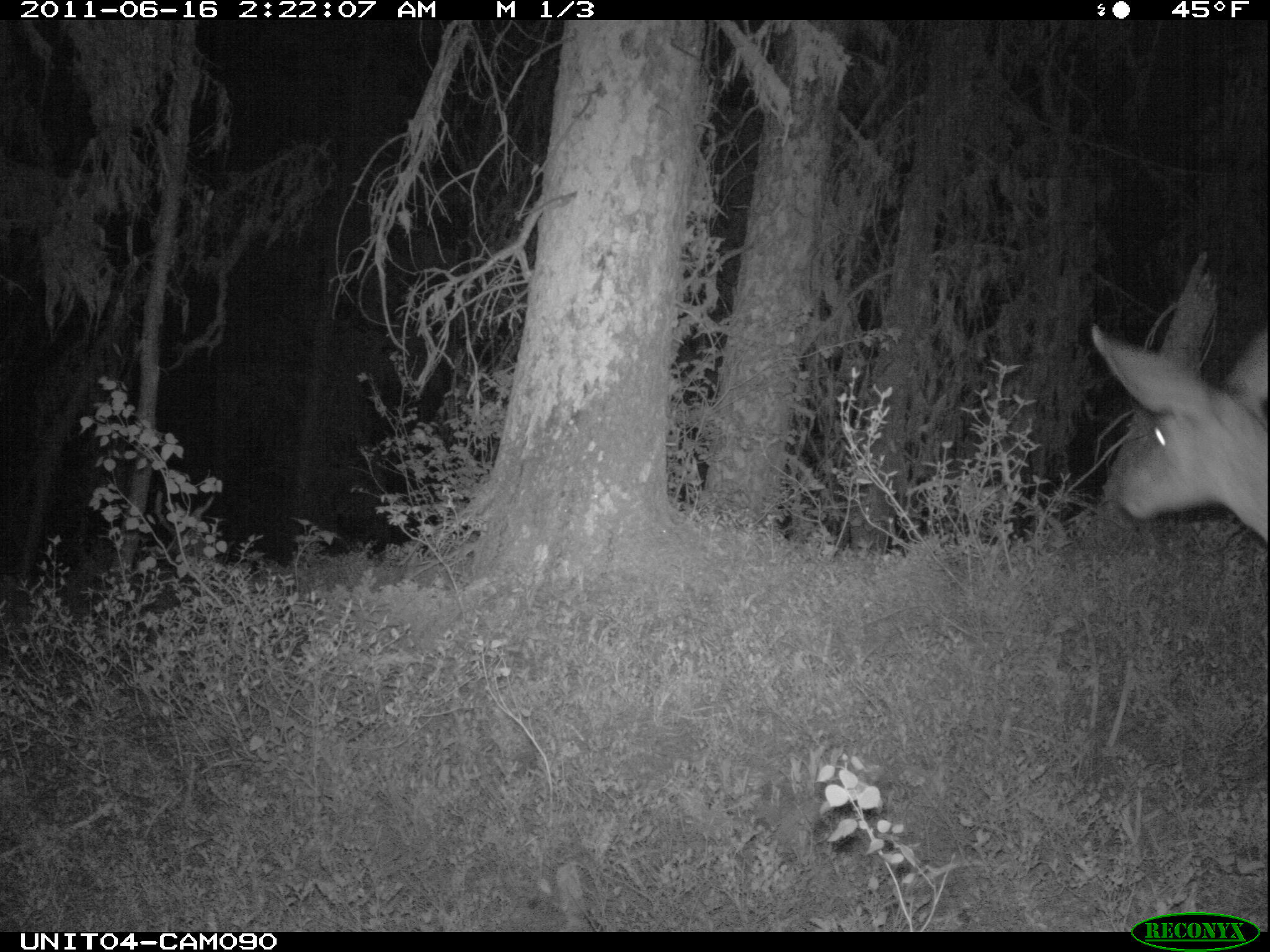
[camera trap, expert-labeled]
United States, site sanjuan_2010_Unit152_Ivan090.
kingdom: Animalia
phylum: Chordata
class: Mammalia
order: Artiodactyla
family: Cervidae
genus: Odocoileus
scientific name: Odocoileus hemionus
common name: mule deer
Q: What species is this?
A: Odocoileus hemionus (mule deer).